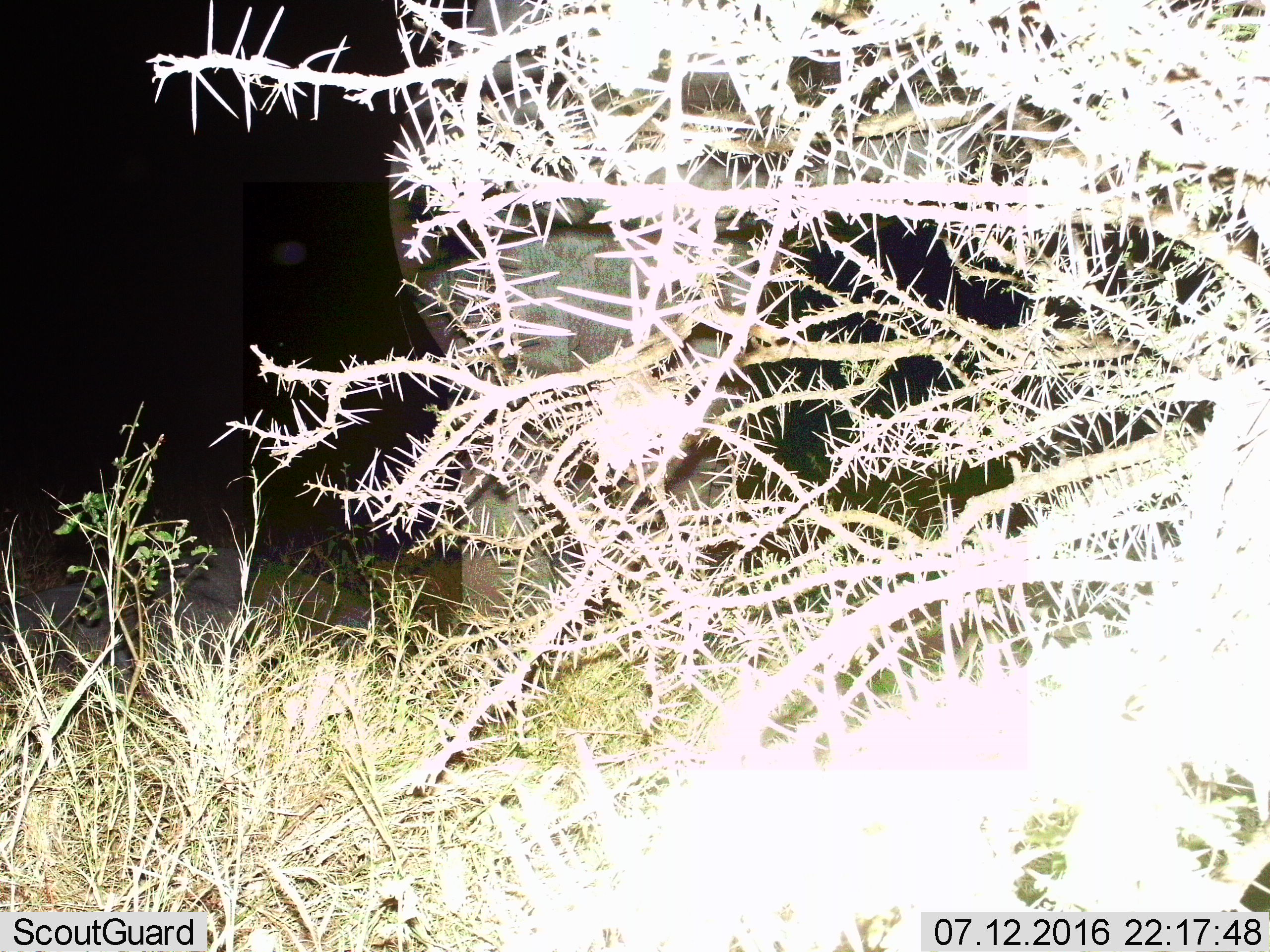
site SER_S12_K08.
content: unidentified animal